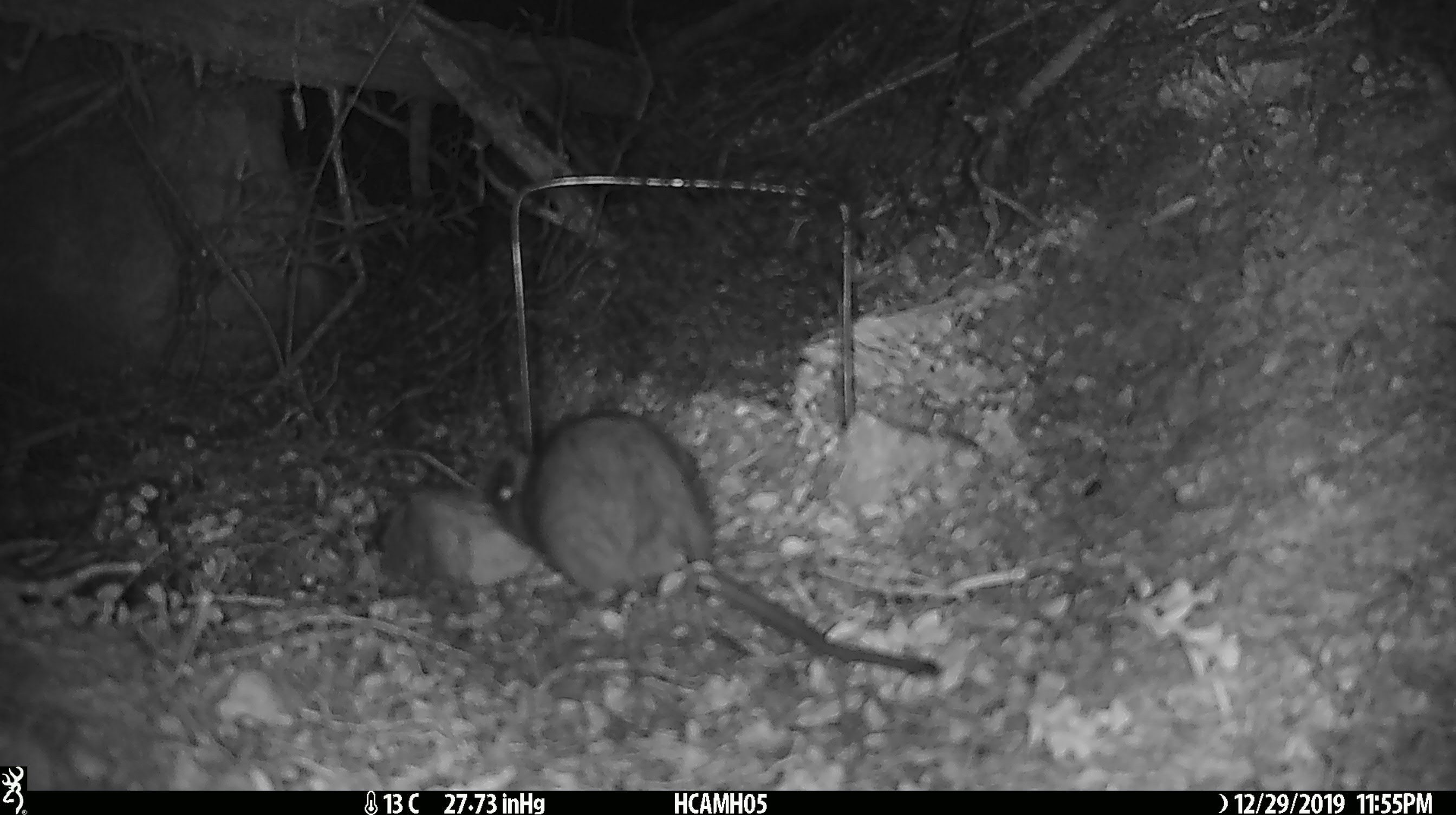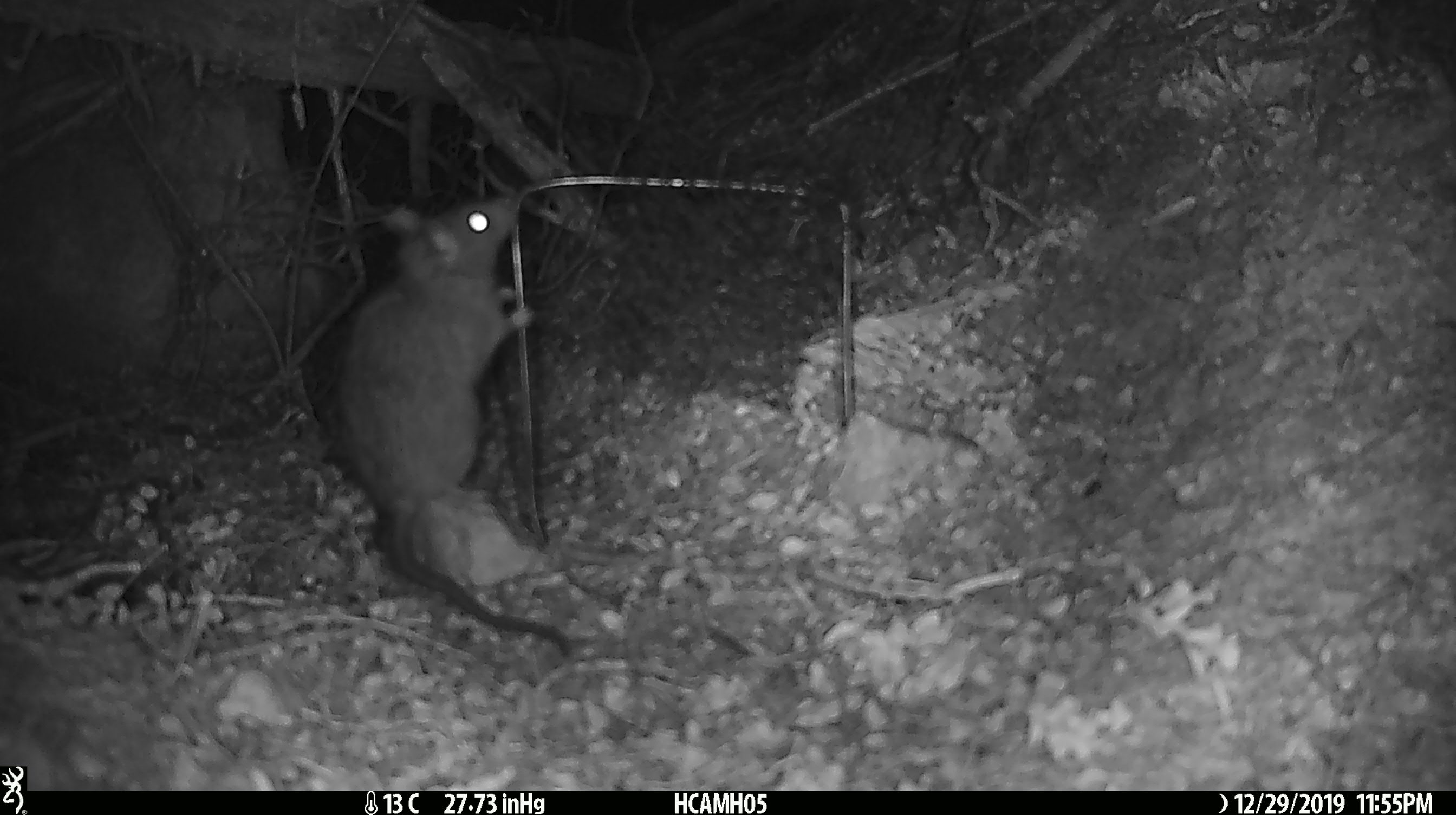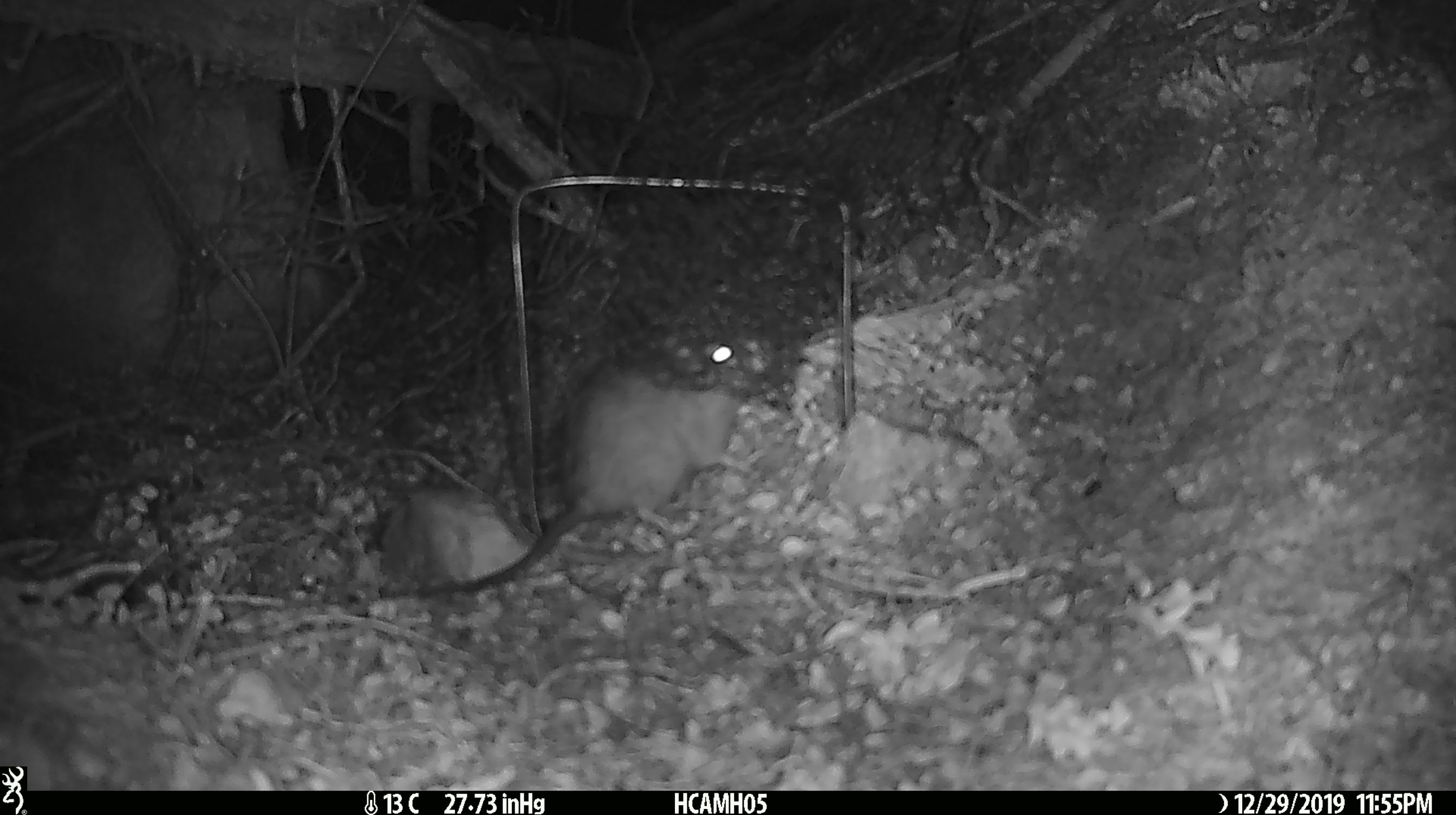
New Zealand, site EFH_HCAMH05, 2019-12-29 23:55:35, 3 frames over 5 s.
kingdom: Animalia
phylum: Chordata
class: Mammalia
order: Rodentia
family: Muridae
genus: Rattus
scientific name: Rattus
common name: rat